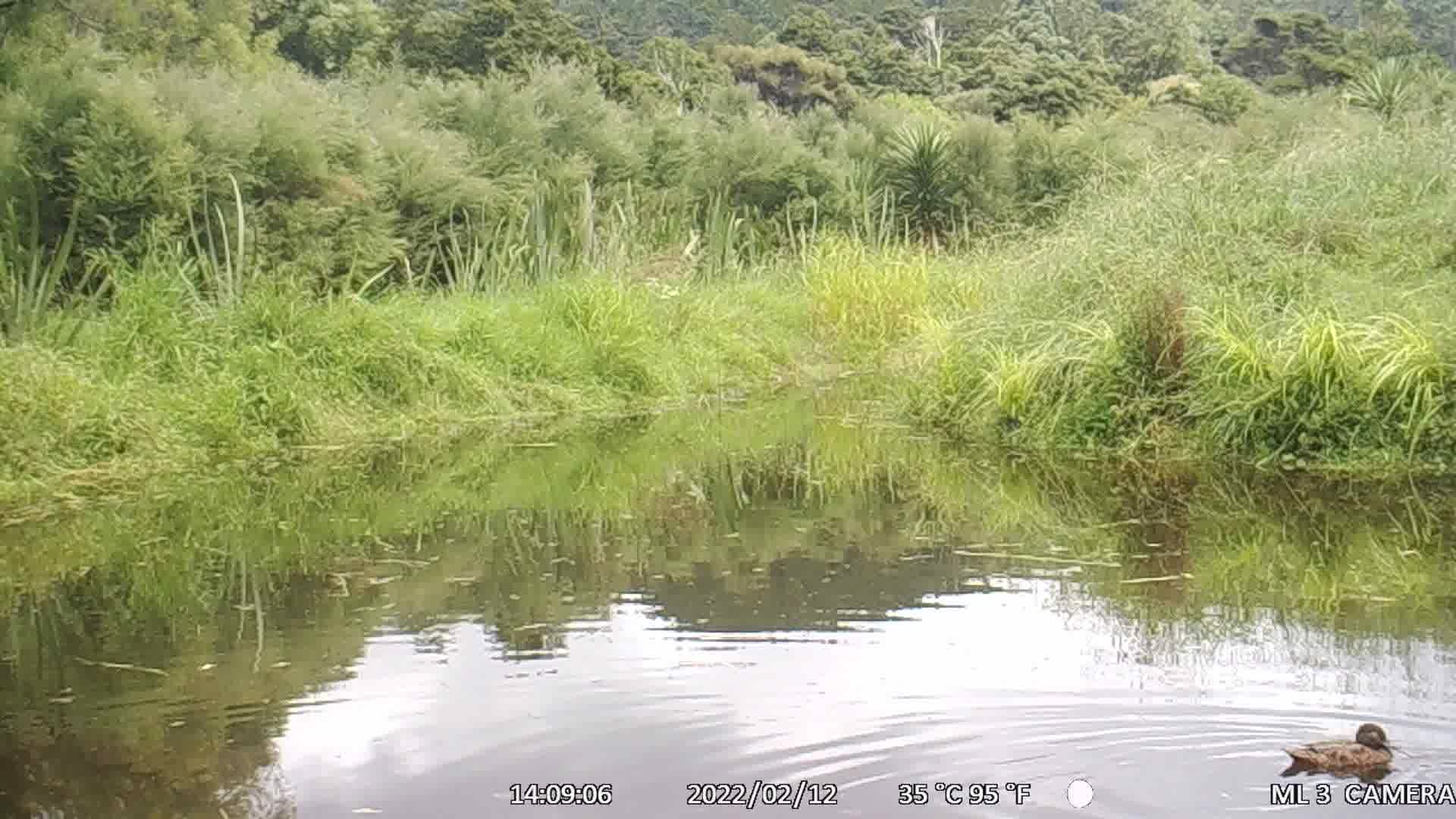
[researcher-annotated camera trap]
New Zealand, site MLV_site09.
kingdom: Animalia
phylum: Chordata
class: Aves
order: Anseriformes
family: Anatidae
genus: Anas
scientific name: Anas chlorotis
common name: brown teal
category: pateke